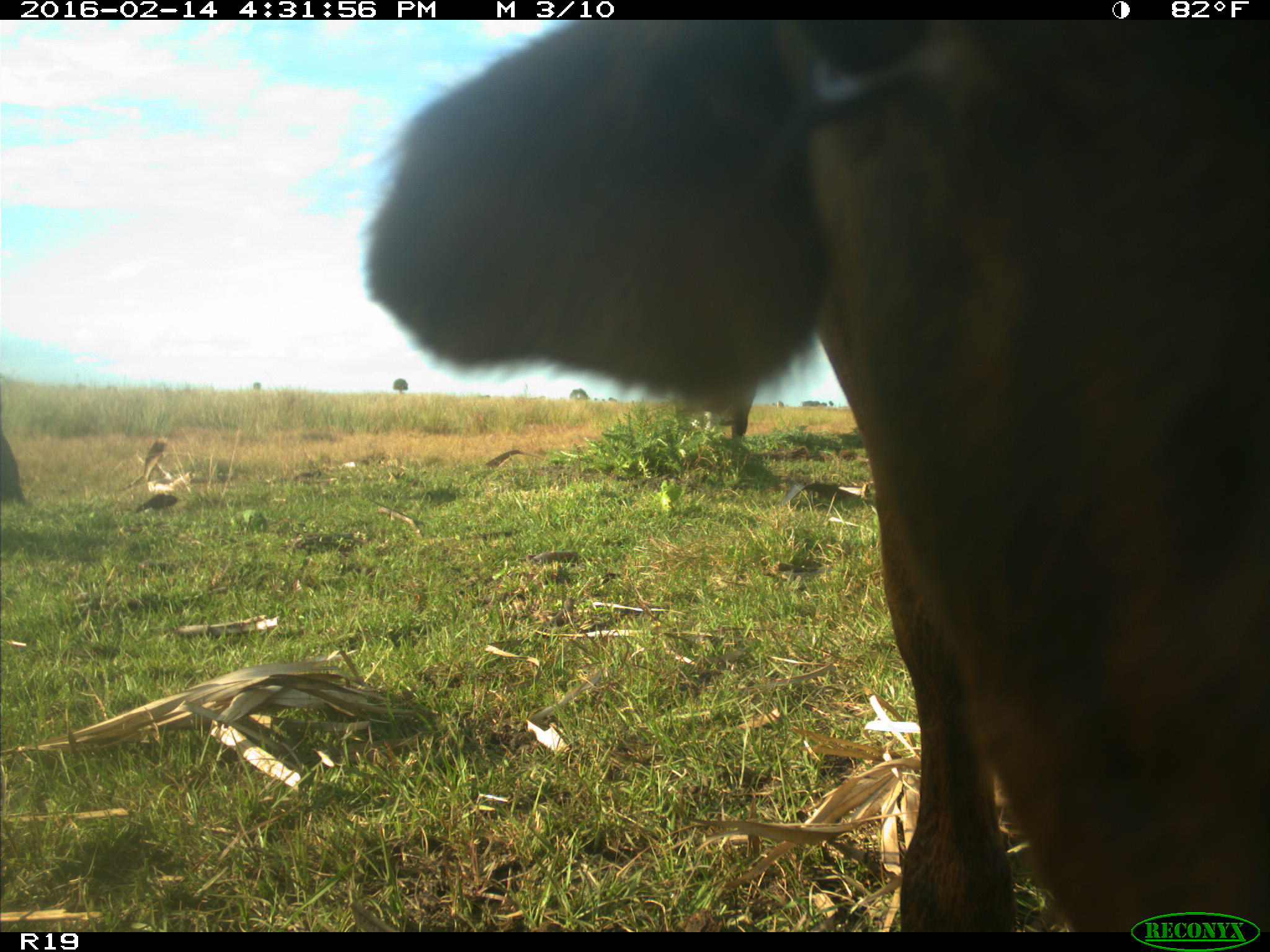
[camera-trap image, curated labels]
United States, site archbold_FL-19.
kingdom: Animalia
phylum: Chordata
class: Mammalia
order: Artiodactyla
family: Bovidae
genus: Bos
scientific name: Bos taurus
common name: domestic cow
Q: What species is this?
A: Bos taurus (domestic cow).